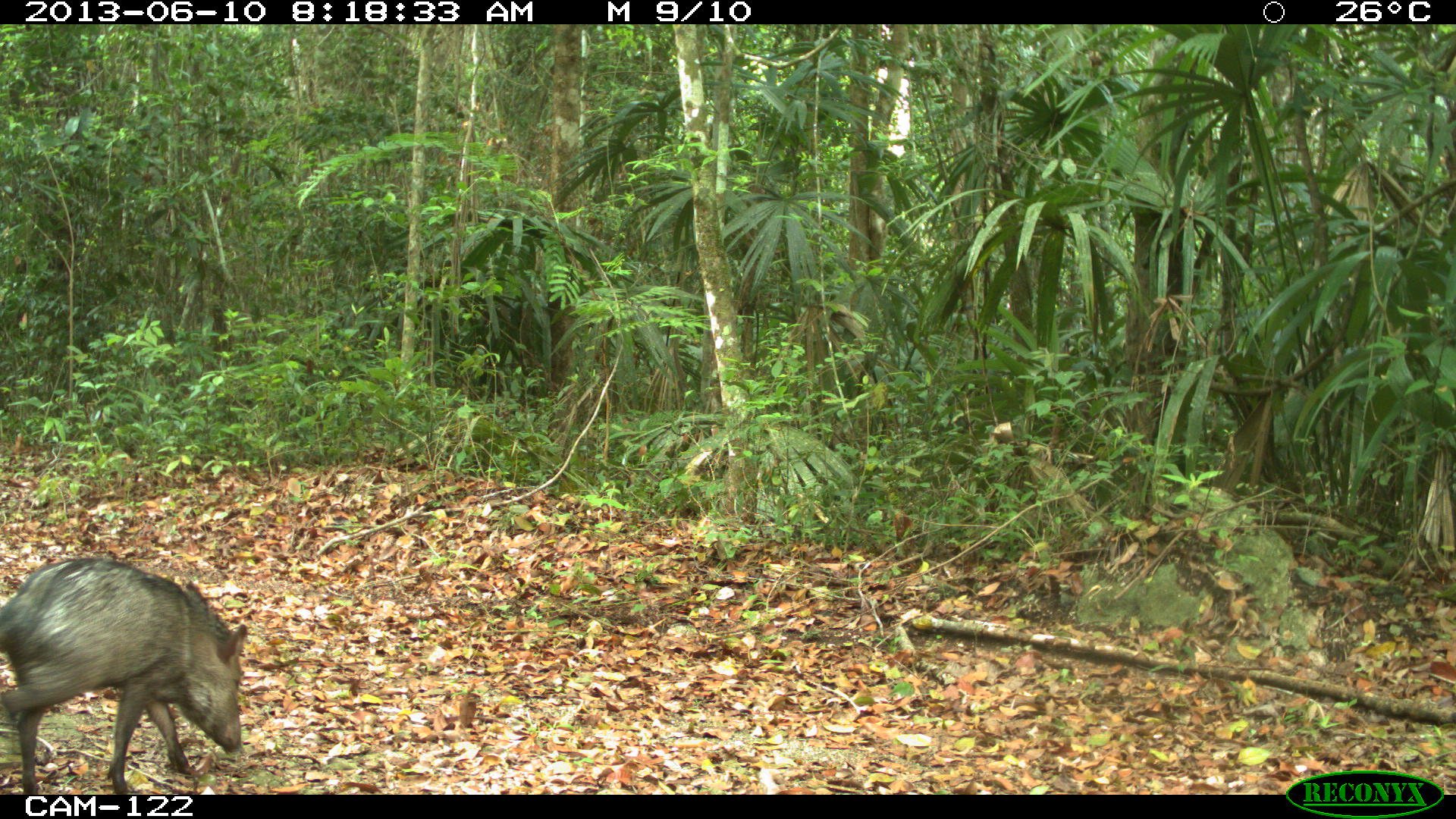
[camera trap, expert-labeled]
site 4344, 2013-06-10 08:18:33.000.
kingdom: Animalia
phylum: Chordata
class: Mammalia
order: Artiodactyla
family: Tayassuidae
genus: Pecari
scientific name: Pecari tajacu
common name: collared peccary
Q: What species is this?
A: Pecari tajacu (collared peccary).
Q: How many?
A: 5.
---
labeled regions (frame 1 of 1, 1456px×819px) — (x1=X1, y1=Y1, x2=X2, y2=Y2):
pecari tajacu: (x1=0, y1=555, x2=248, y2=794)